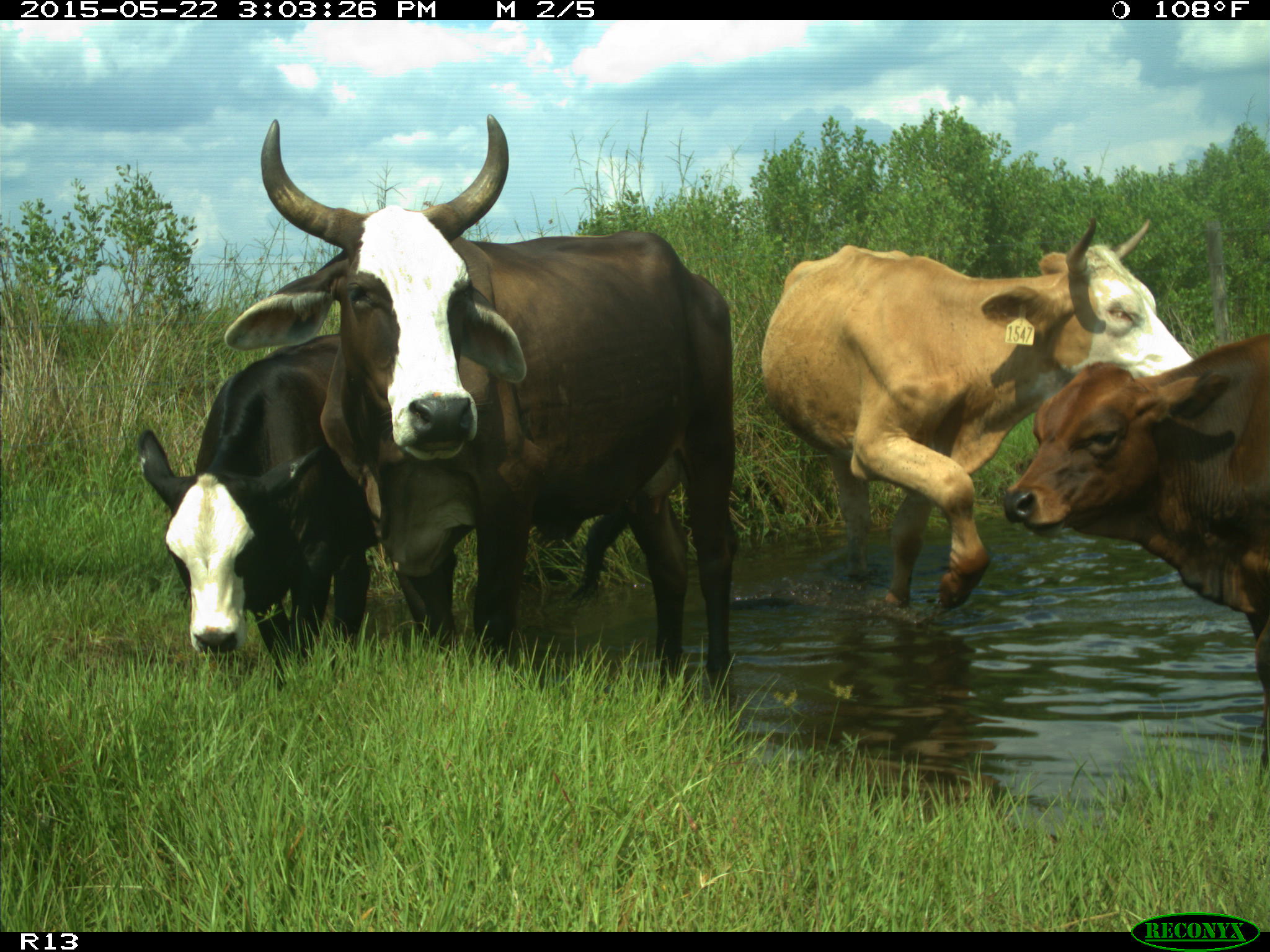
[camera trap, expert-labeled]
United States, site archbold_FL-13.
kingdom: Animalia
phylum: Chordata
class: Mammalia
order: Artiodactyla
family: Bovidae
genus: Bos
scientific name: Bos taurus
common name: domestic cow